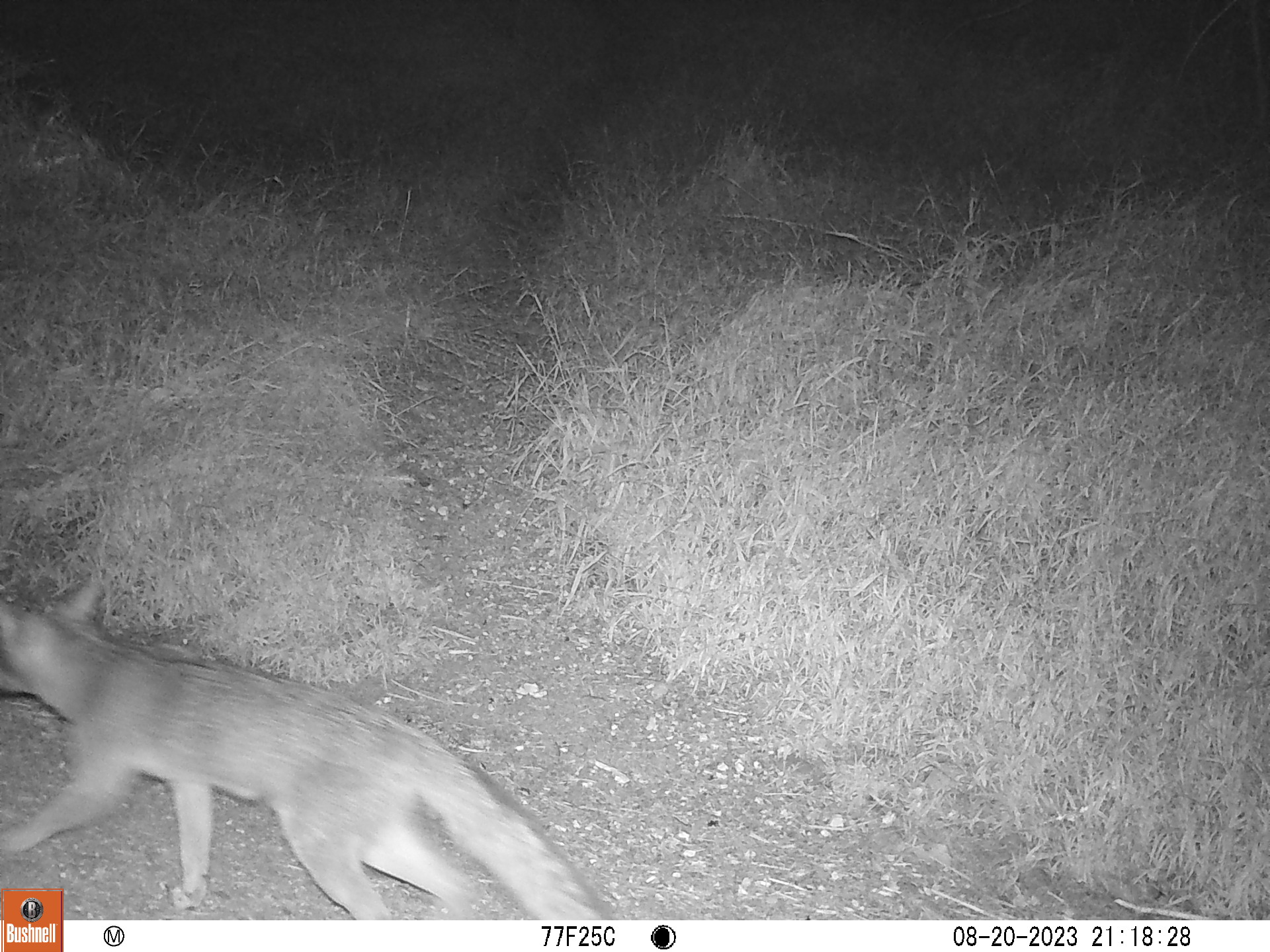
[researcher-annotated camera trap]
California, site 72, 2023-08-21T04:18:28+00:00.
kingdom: Animalia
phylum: Chordata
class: Mammalia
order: Carnivora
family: Canidae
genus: Urocyon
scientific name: Urocyon cinereoargenteus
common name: gray fox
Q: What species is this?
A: Gray fox (Urocyon cinereoargenteus).